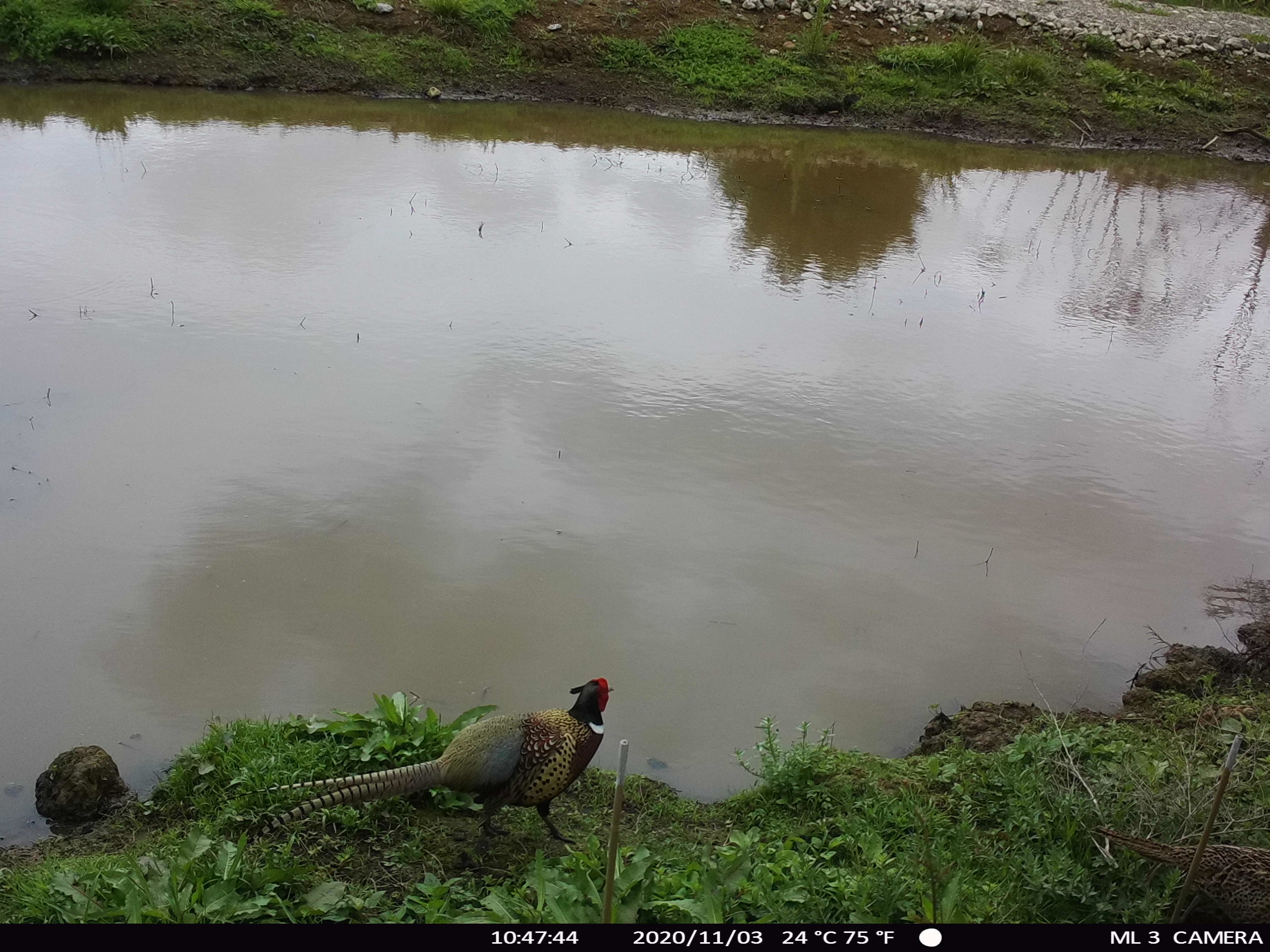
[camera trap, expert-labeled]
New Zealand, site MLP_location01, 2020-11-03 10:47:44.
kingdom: Animalia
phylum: Chordata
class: Aves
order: Galliformes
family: Phasianidae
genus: Phasianus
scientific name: Phasianus colchicus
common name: common pheasant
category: pheasant